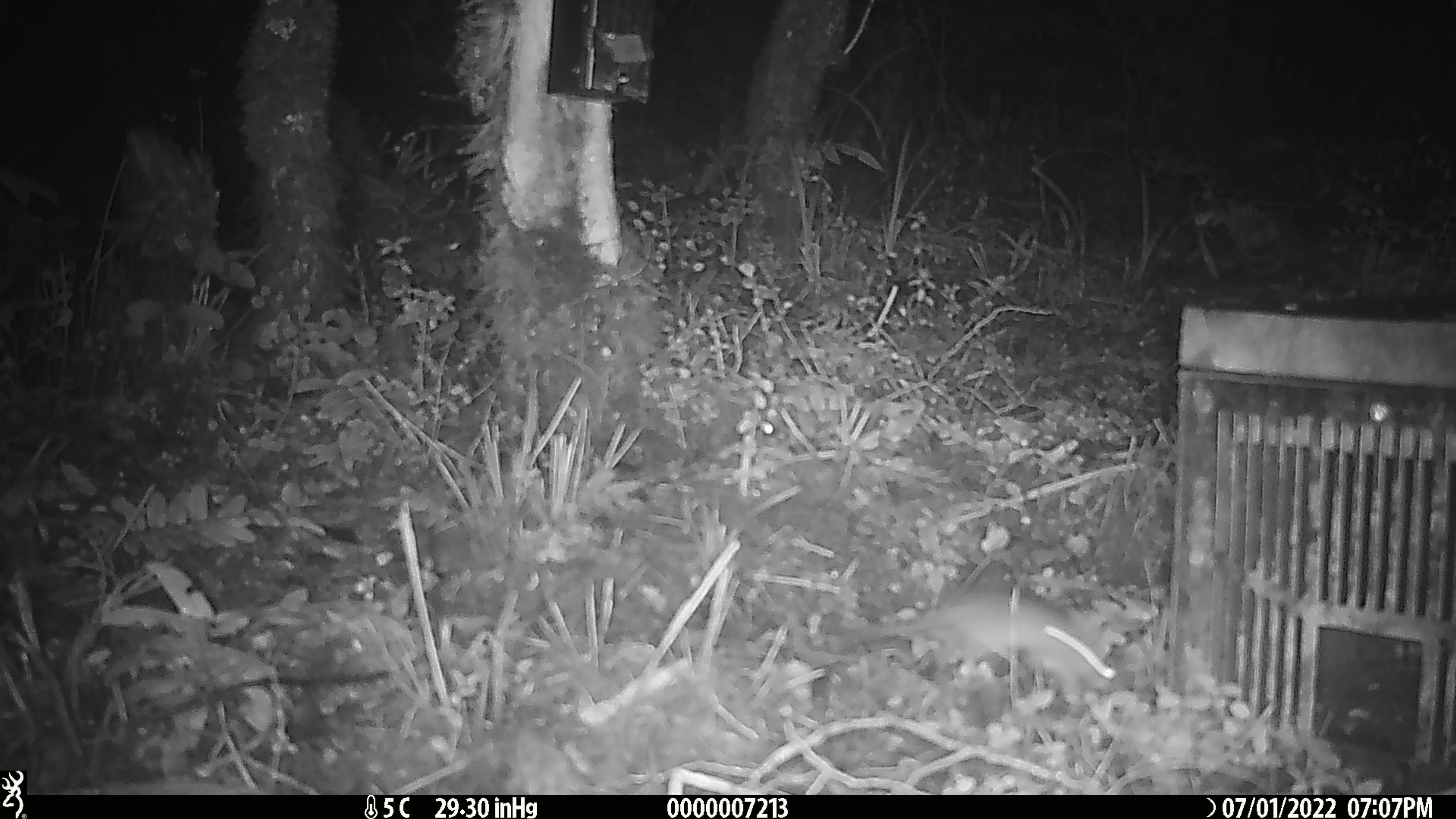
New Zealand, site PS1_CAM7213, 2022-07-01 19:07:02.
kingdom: Animalia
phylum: Chordata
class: Mammalia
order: Rodentia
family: Muridae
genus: Mus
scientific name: Mus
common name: mouse